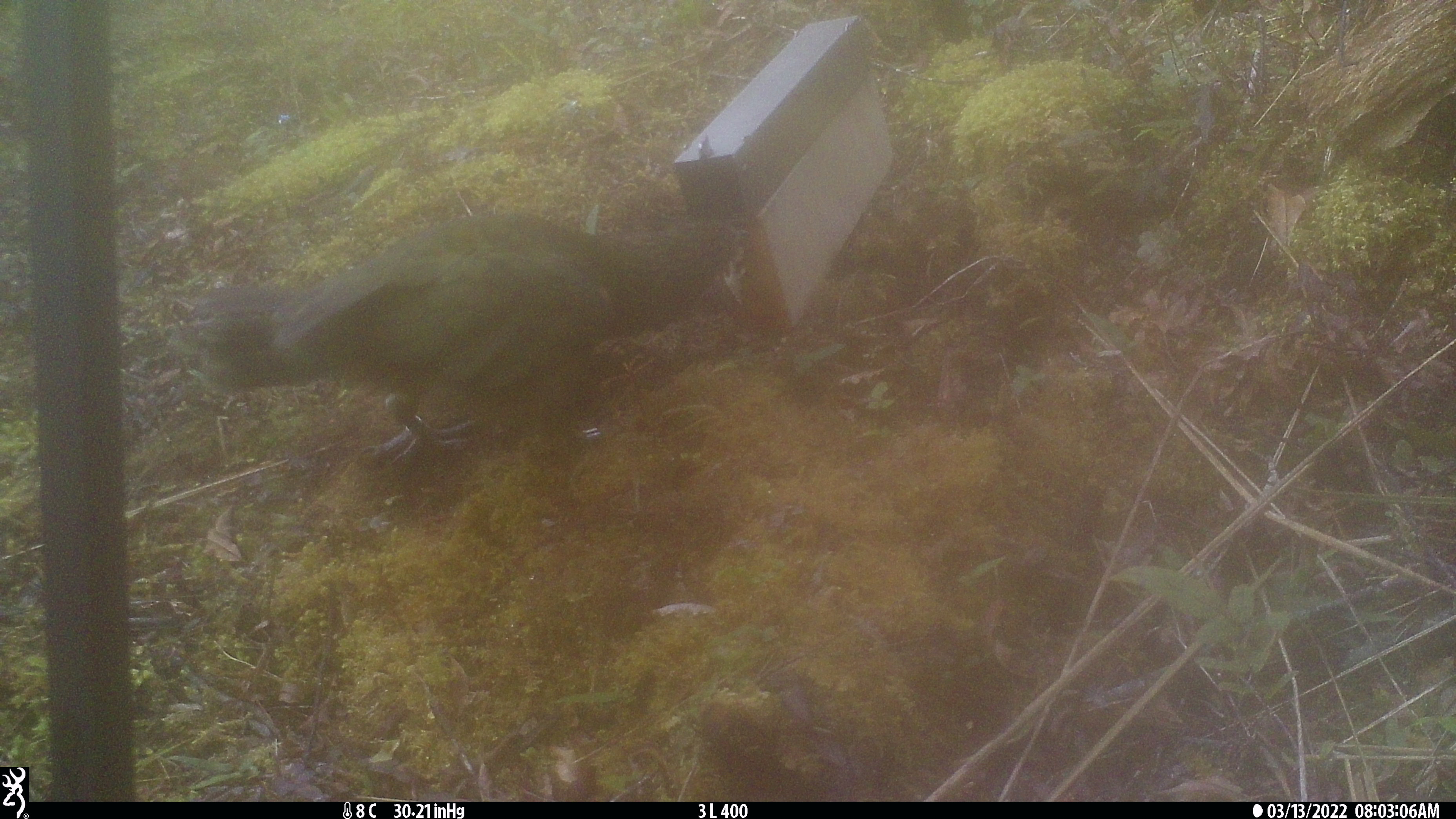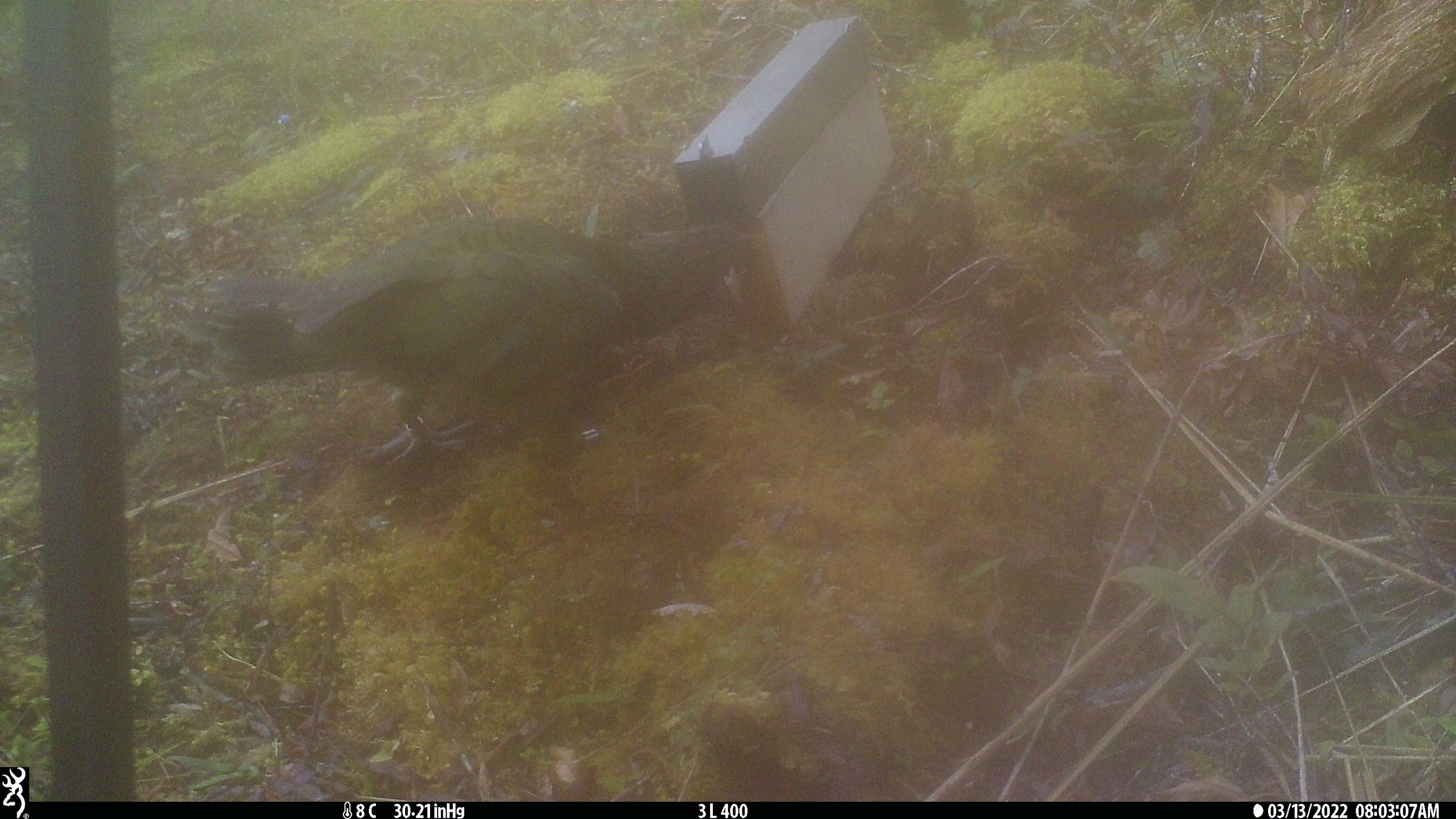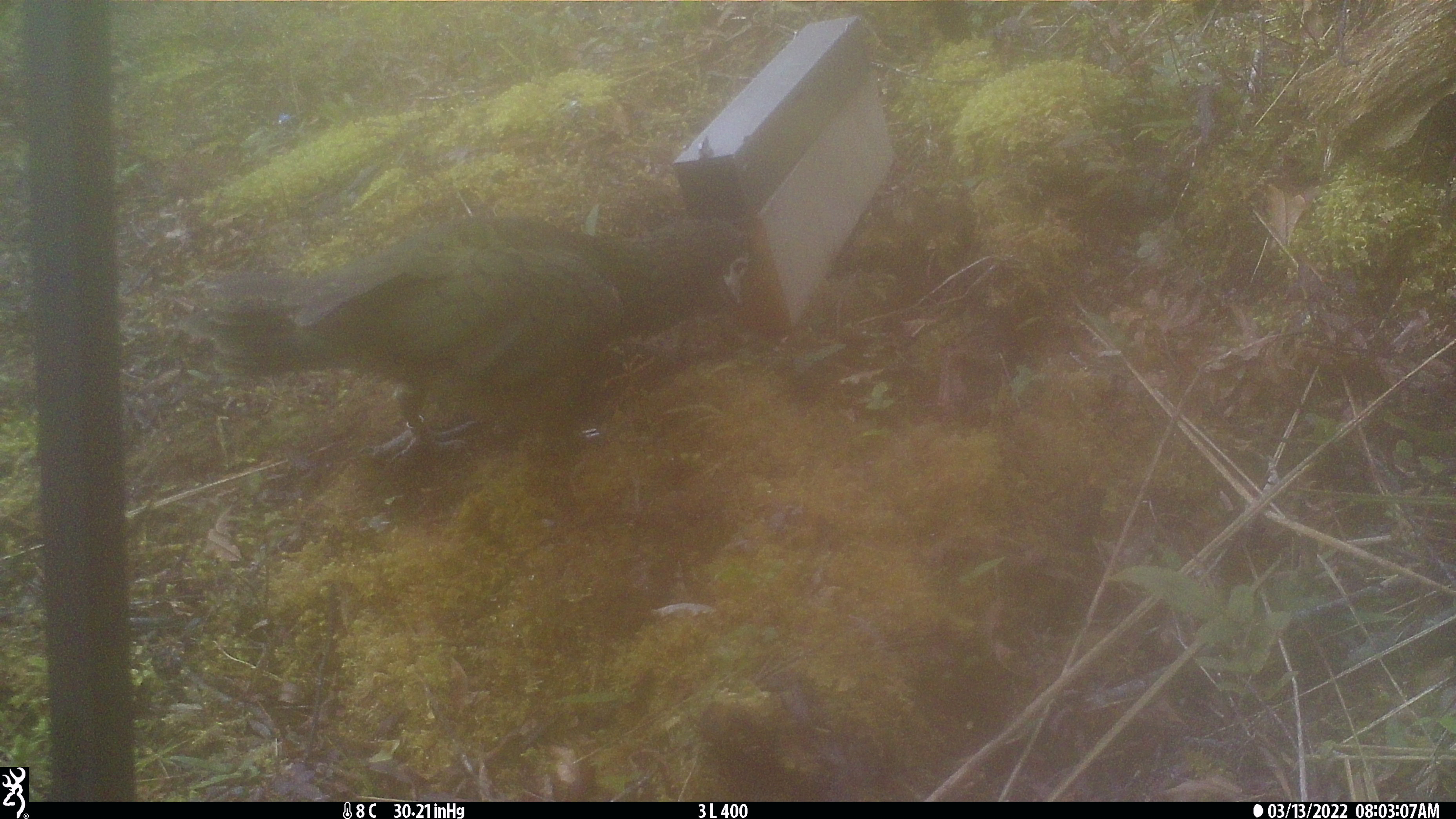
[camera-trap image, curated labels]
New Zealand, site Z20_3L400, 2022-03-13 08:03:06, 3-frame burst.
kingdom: Animalia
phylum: Chordata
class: Aves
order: Psittaciformes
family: Strigopidae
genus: Nestor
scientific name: Nestor notabilis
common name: kea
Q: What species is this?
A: Kea (Nestor notabilis).